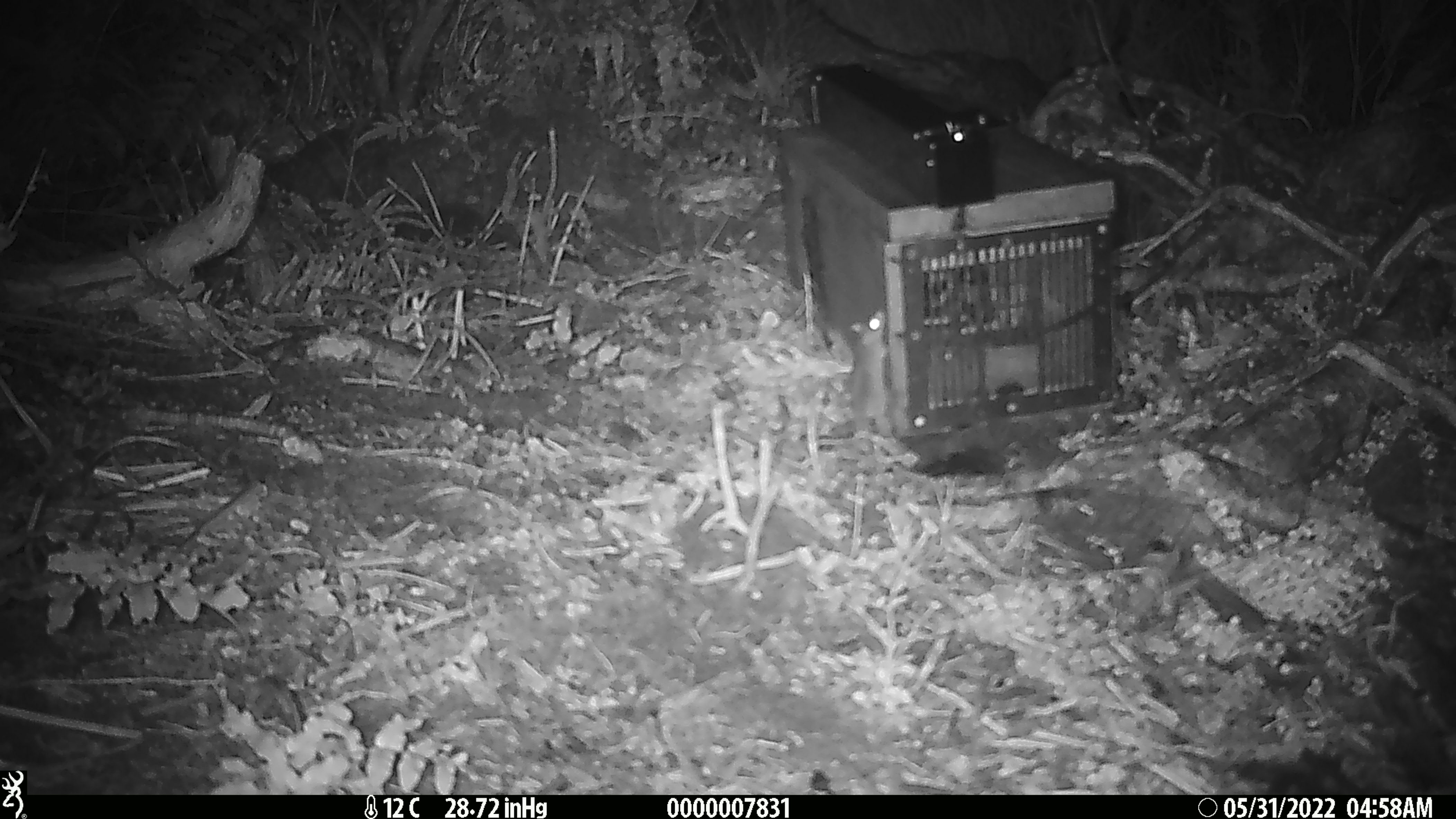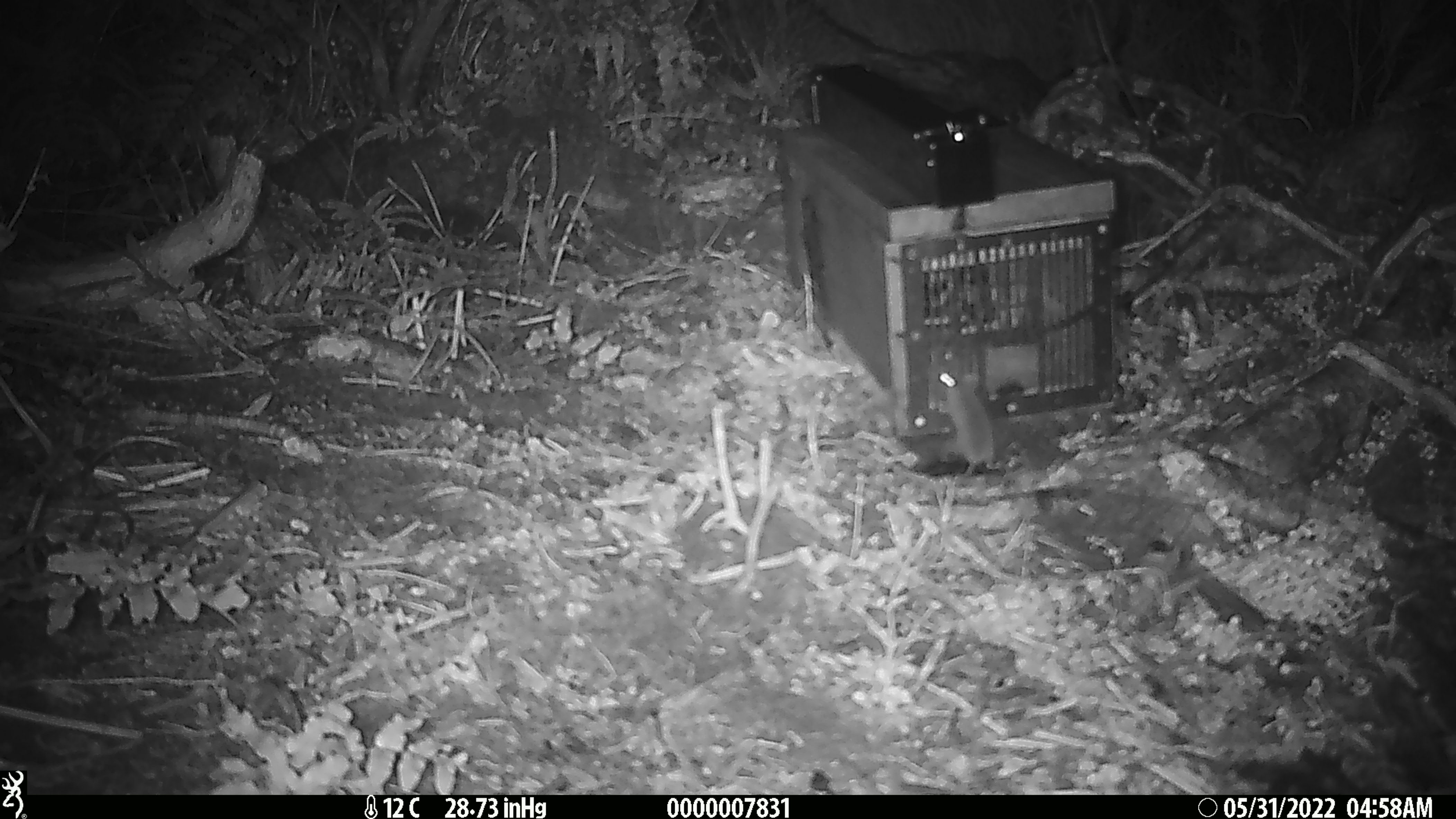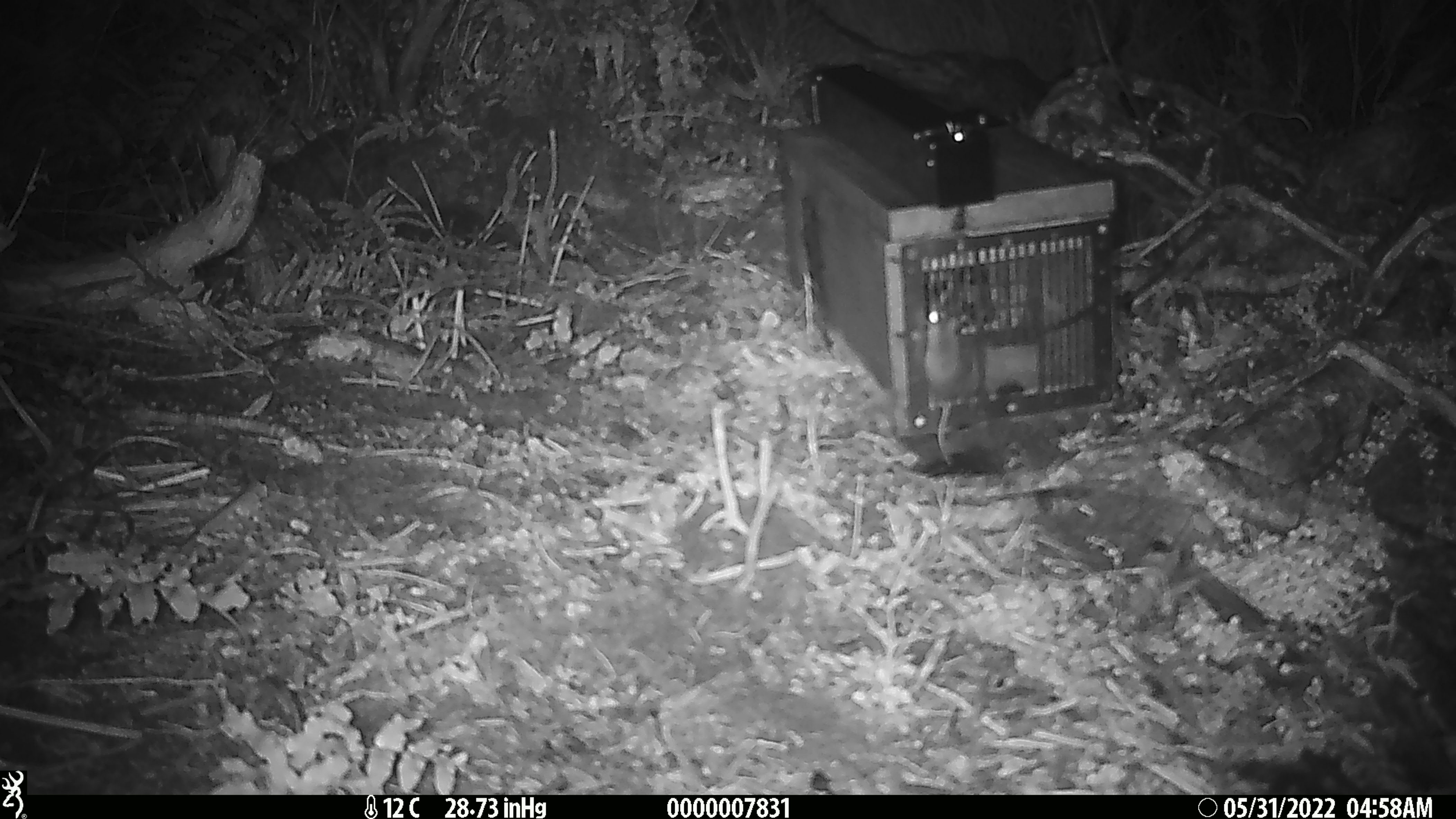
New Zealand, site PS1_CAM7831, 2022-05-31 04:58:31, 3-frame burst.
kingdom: Animalia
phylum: Chordata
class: Mammalia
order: Rodentia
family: Muridae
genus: Mus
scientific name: Mus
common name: mouse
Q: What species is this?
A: Mouse (Mus).